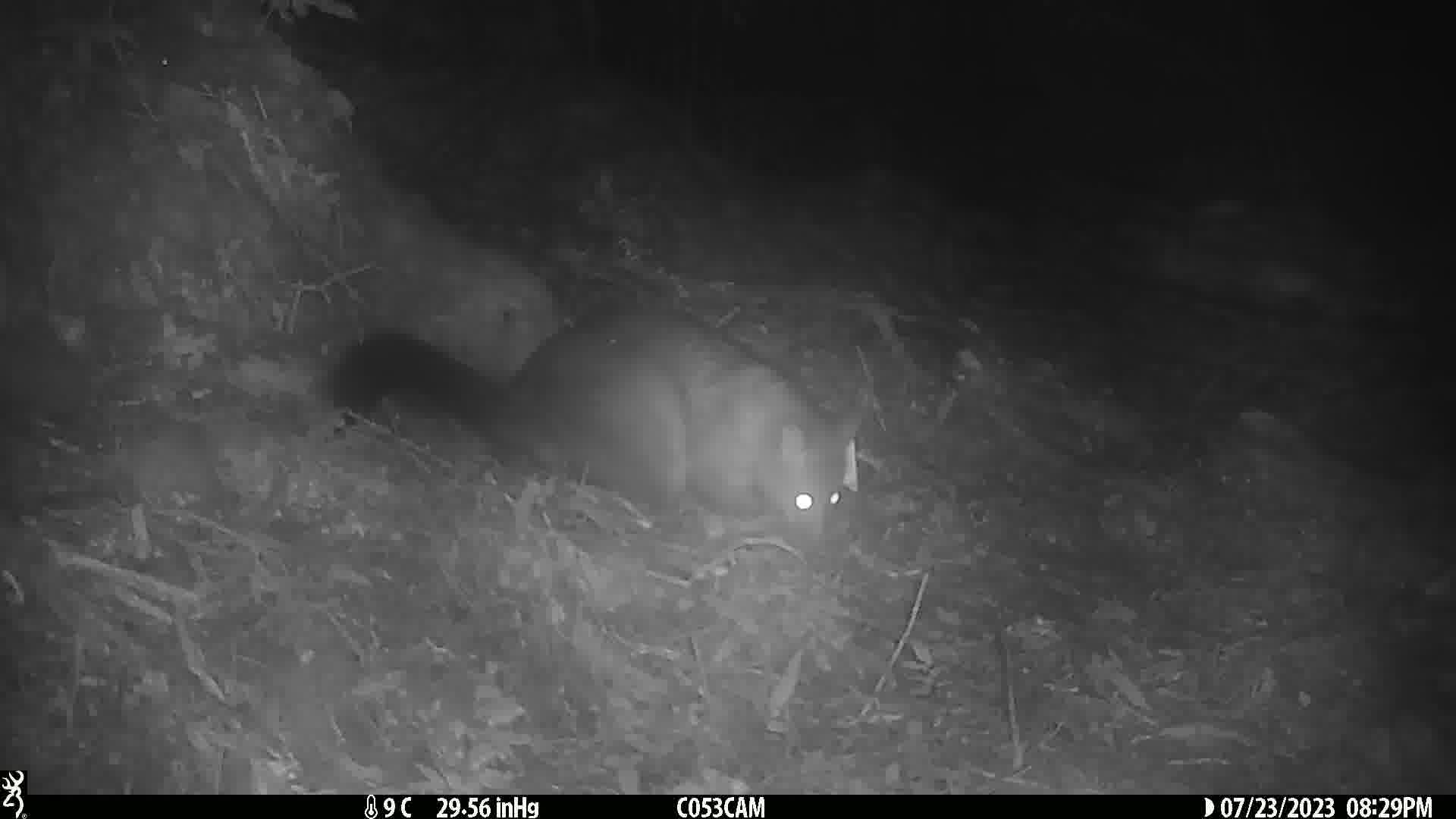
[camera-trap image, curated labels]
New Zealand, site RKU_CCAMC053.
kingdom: Animalia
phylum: Chordata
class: Mammalia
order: Diprotodontia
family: Phalangeridae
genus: Trichosurus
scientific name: Trichosurus vulpecula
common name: common brushtail possum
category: possum